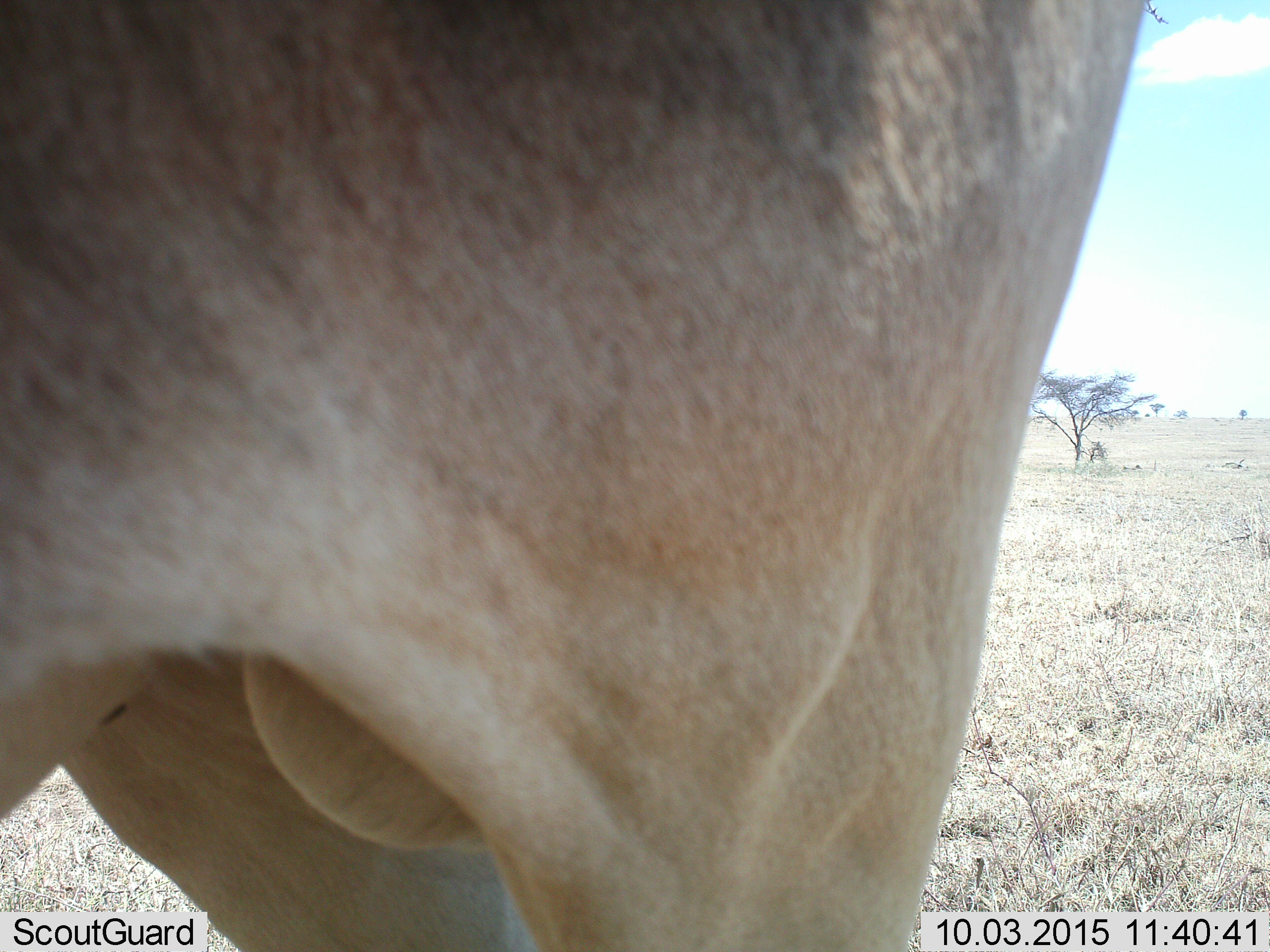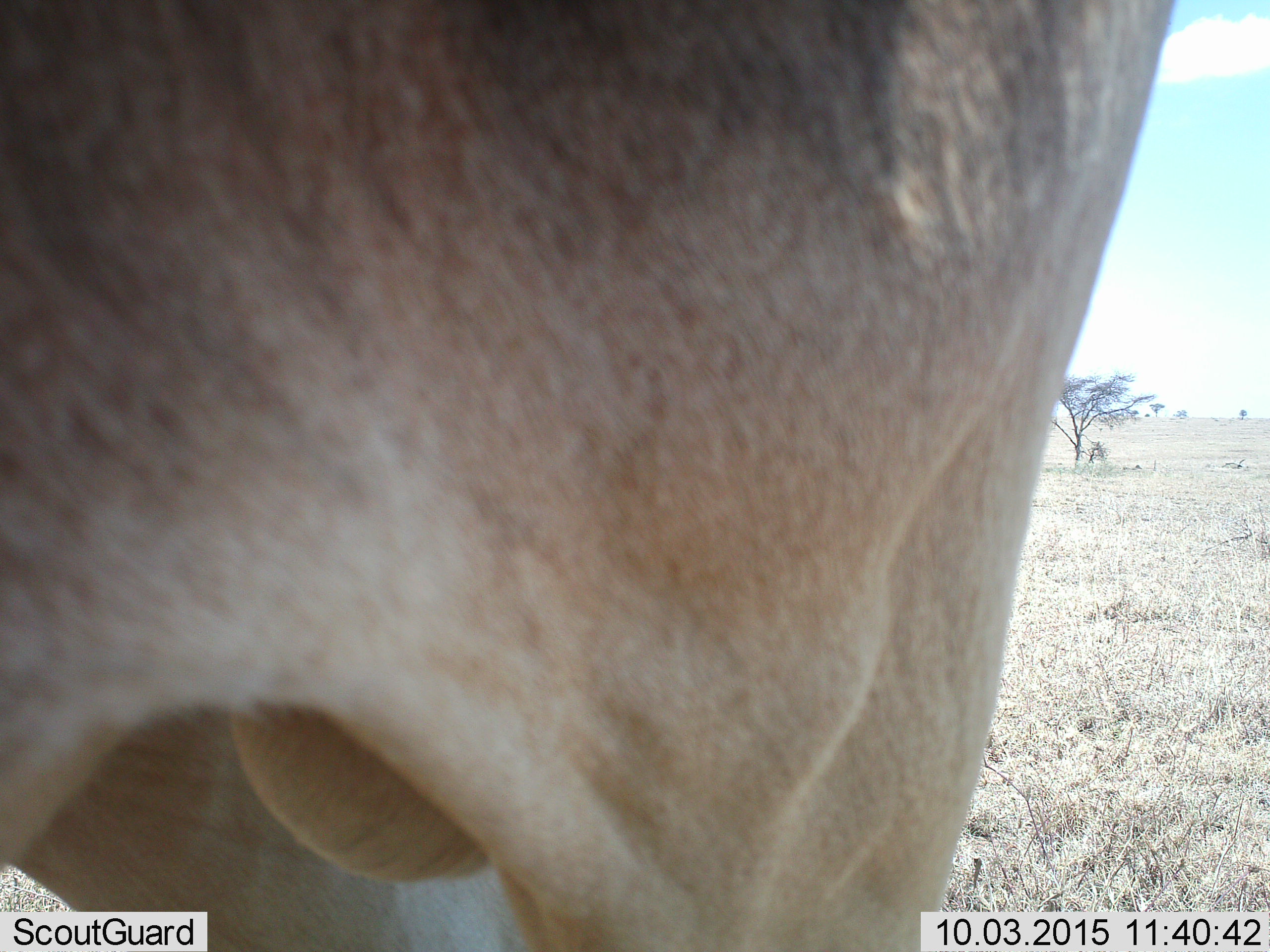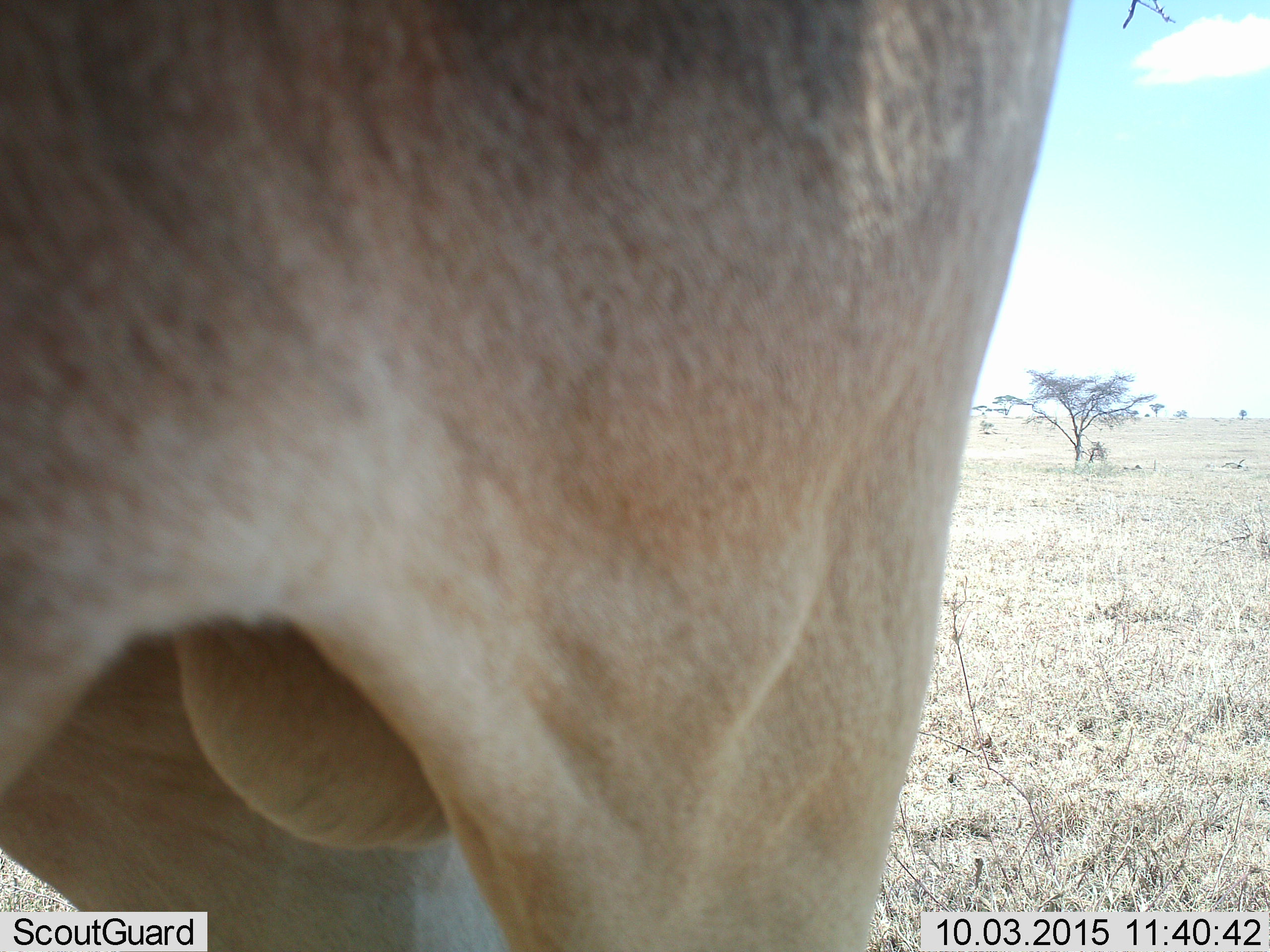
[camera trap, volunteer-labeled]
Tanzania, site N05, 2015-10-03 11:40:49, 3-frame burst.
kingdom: Animalia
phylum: Chordata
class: Mammalia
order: Artiodactyla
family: Bovidae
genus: Alcelaphus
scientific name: Alcelaphus buselaphus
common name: hartebeest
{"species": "hartebeest (Alcelaphus buselaphus)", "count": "1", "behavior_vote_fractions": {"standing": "100%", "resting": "0%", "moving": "0%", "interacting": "0%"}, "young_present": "0%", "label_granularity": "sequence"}